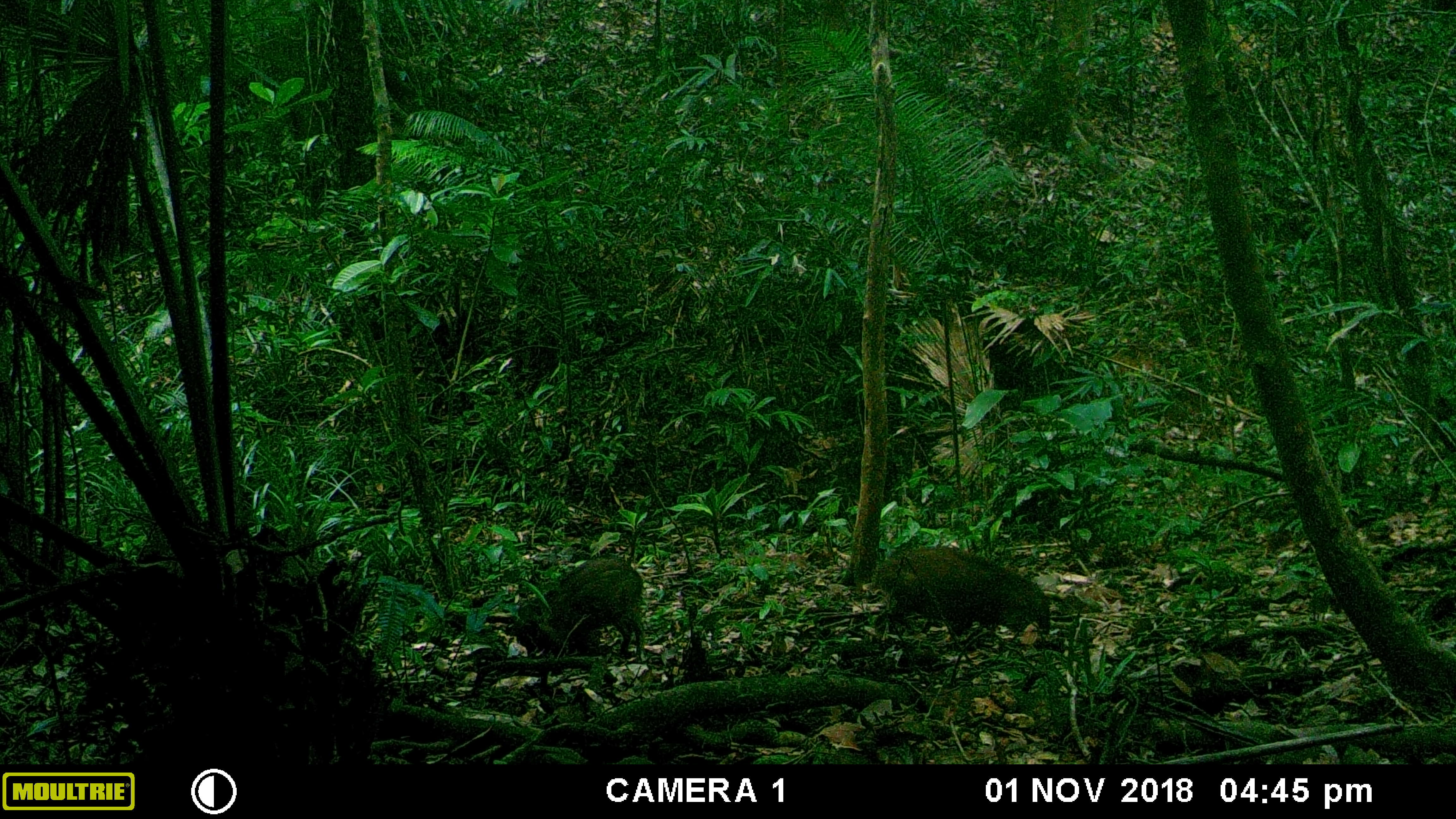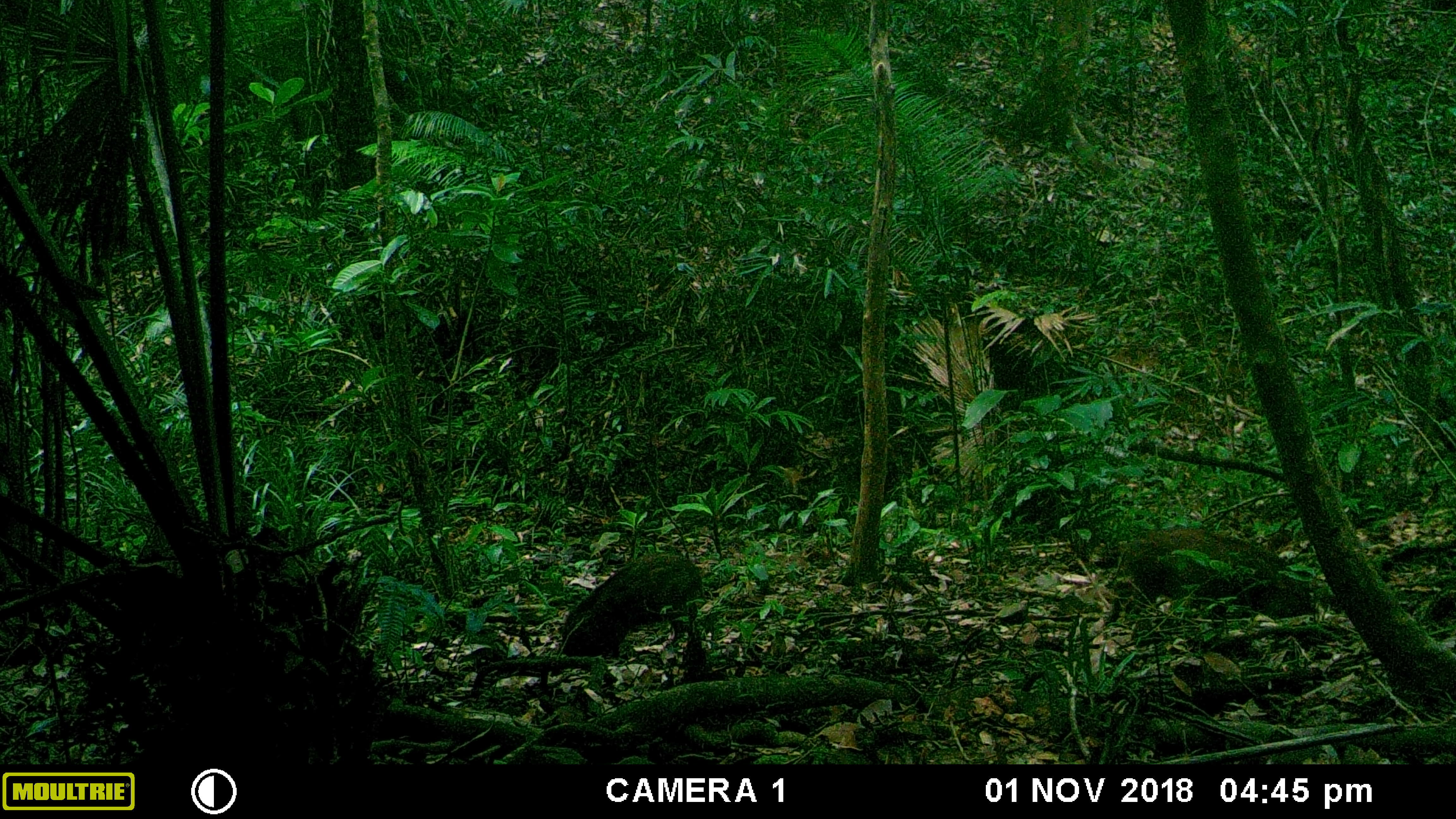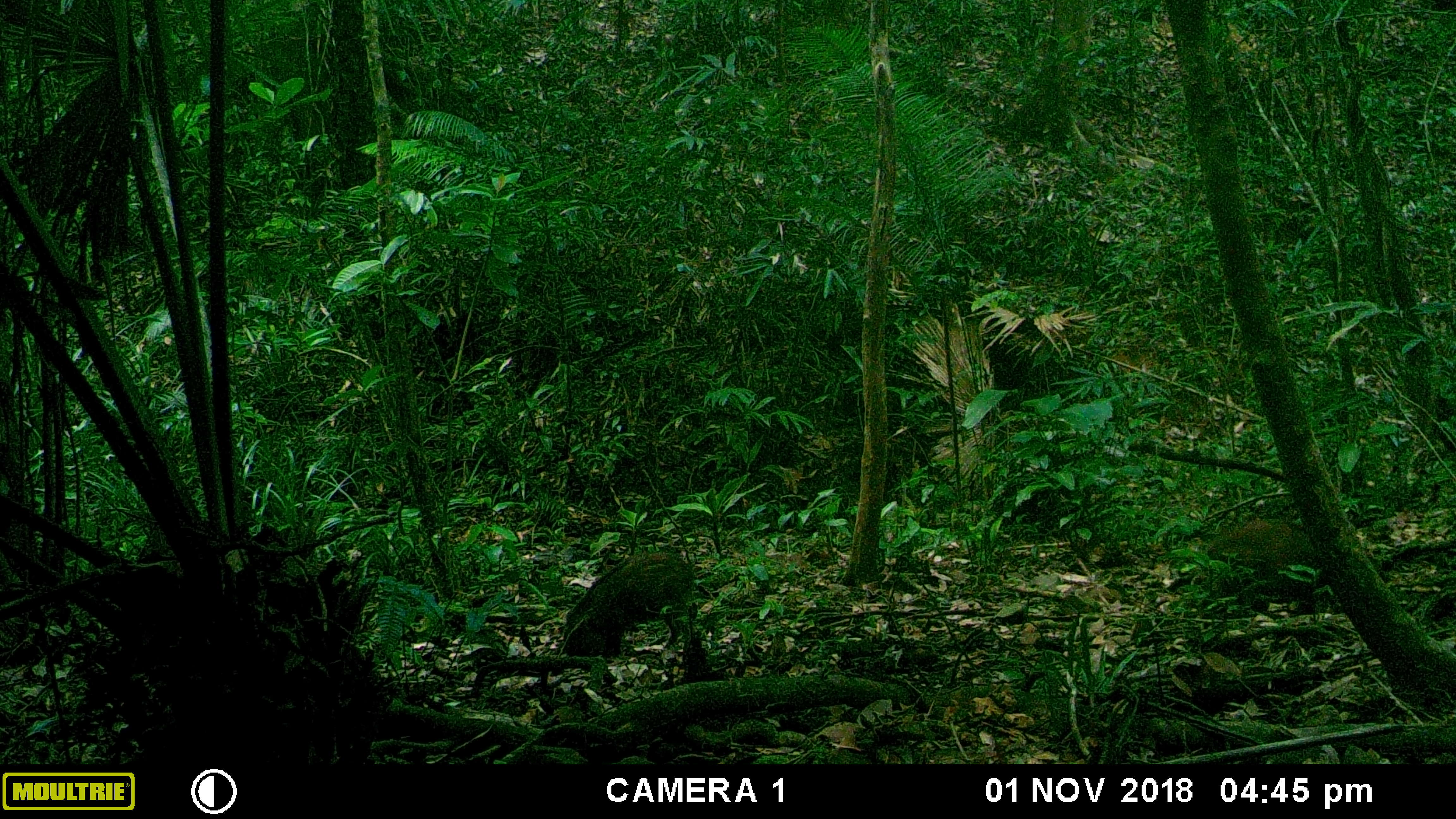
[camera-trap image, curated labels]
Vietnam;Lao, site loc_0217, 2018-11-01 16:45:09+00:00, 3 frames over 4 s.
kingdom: Animalia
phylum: Chordata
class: Mammalia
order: Artiodactyla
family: Suidae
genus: Sus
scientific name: Sus scrofa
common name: eurasian wild pig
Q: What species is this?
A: Eurasian wild pig (Sus scrofa).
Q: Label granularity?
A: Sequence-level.